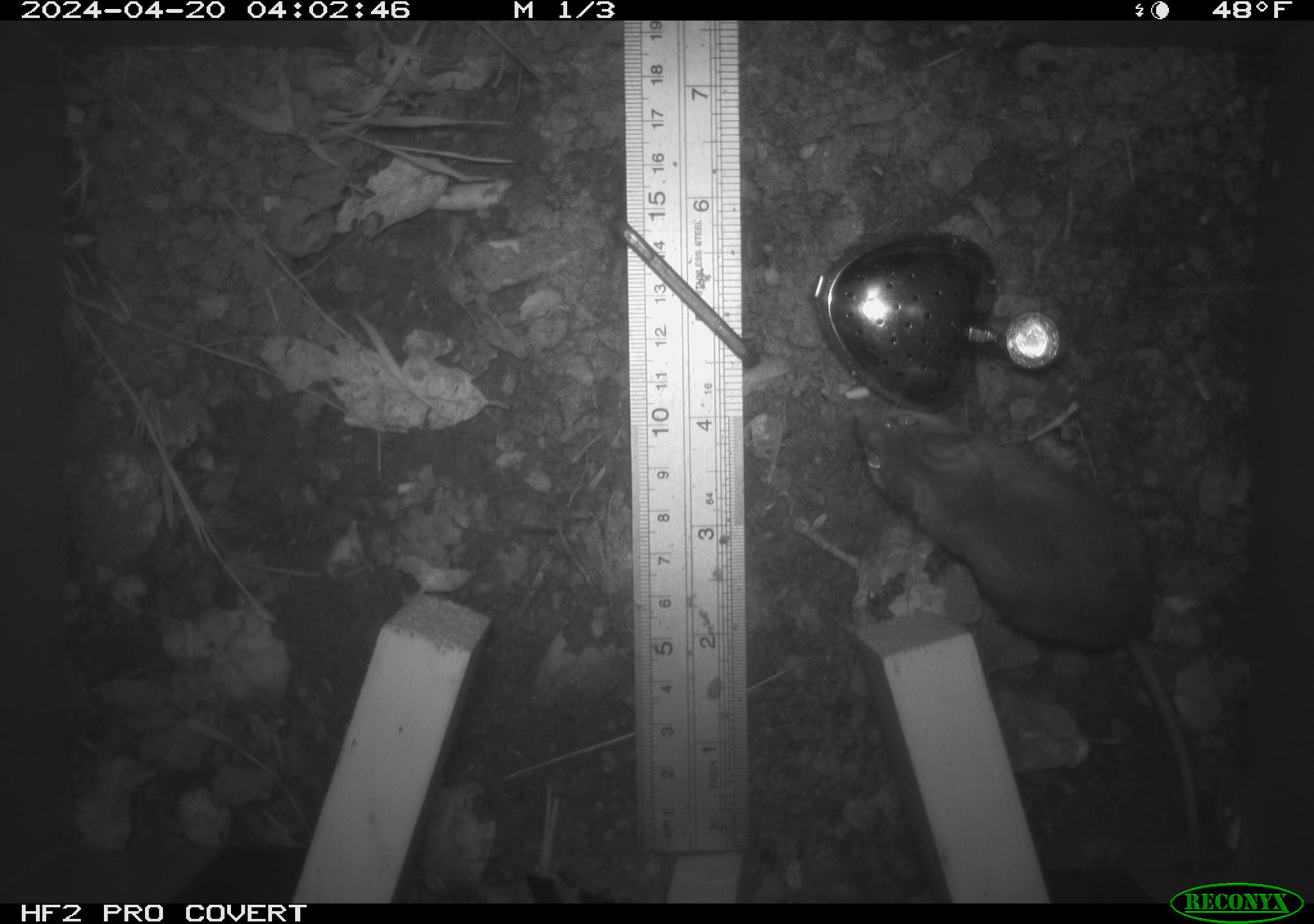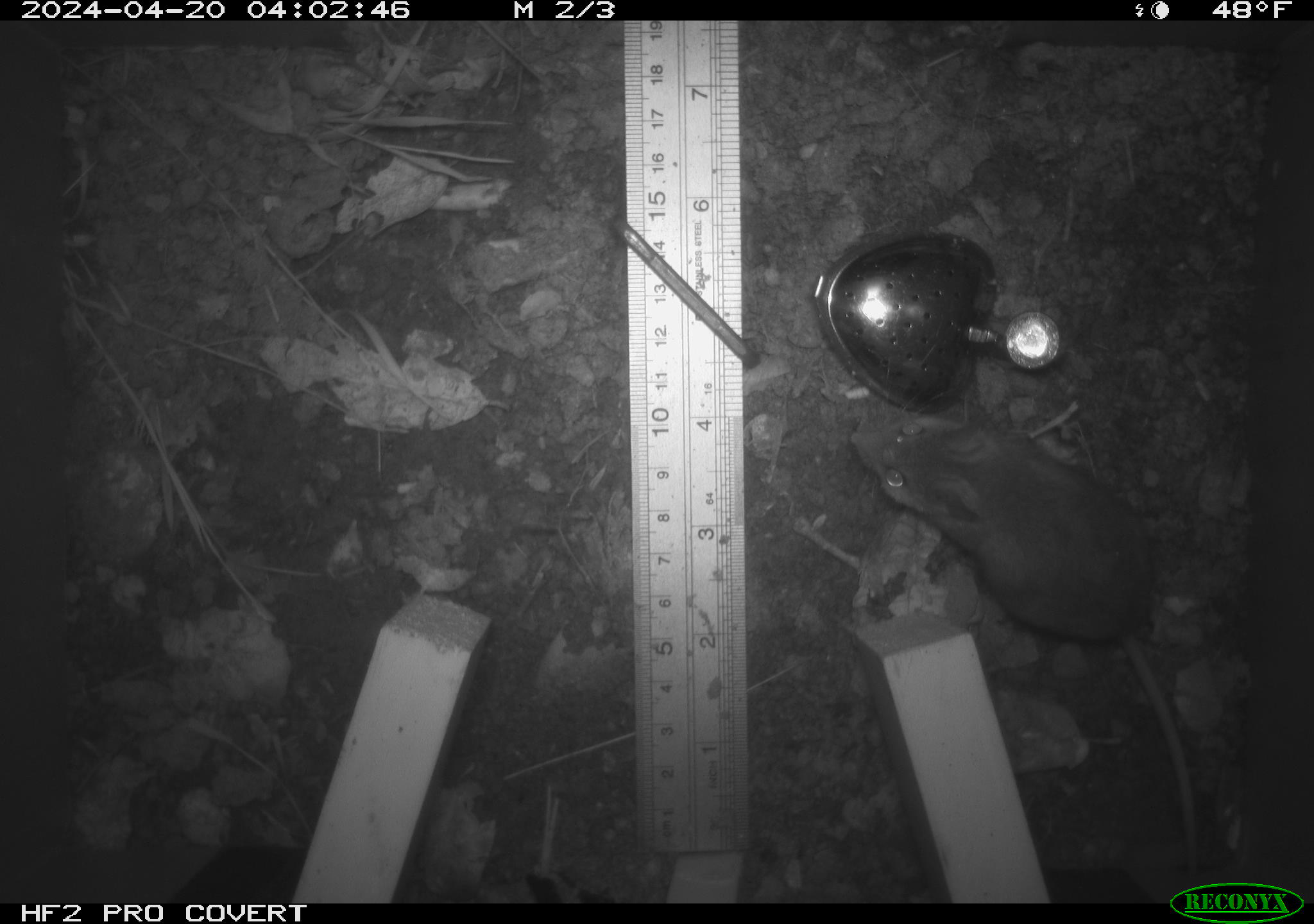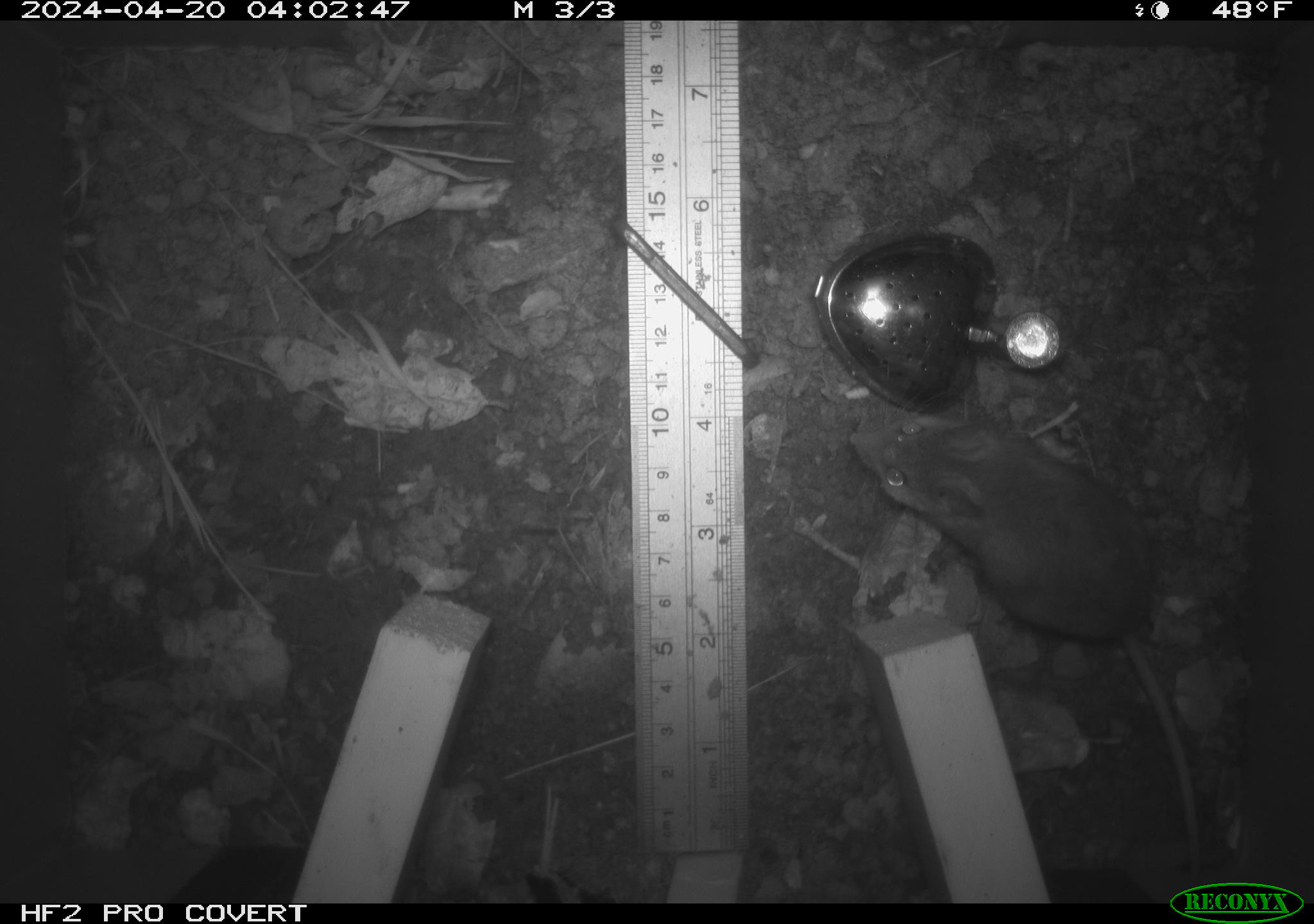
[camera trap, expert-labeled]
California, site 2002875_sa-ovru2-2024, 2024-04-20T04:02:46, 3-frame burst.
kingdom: Animalia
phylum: Chordata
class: Mammalia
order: Rodentia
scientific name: Rodentia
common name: rodent